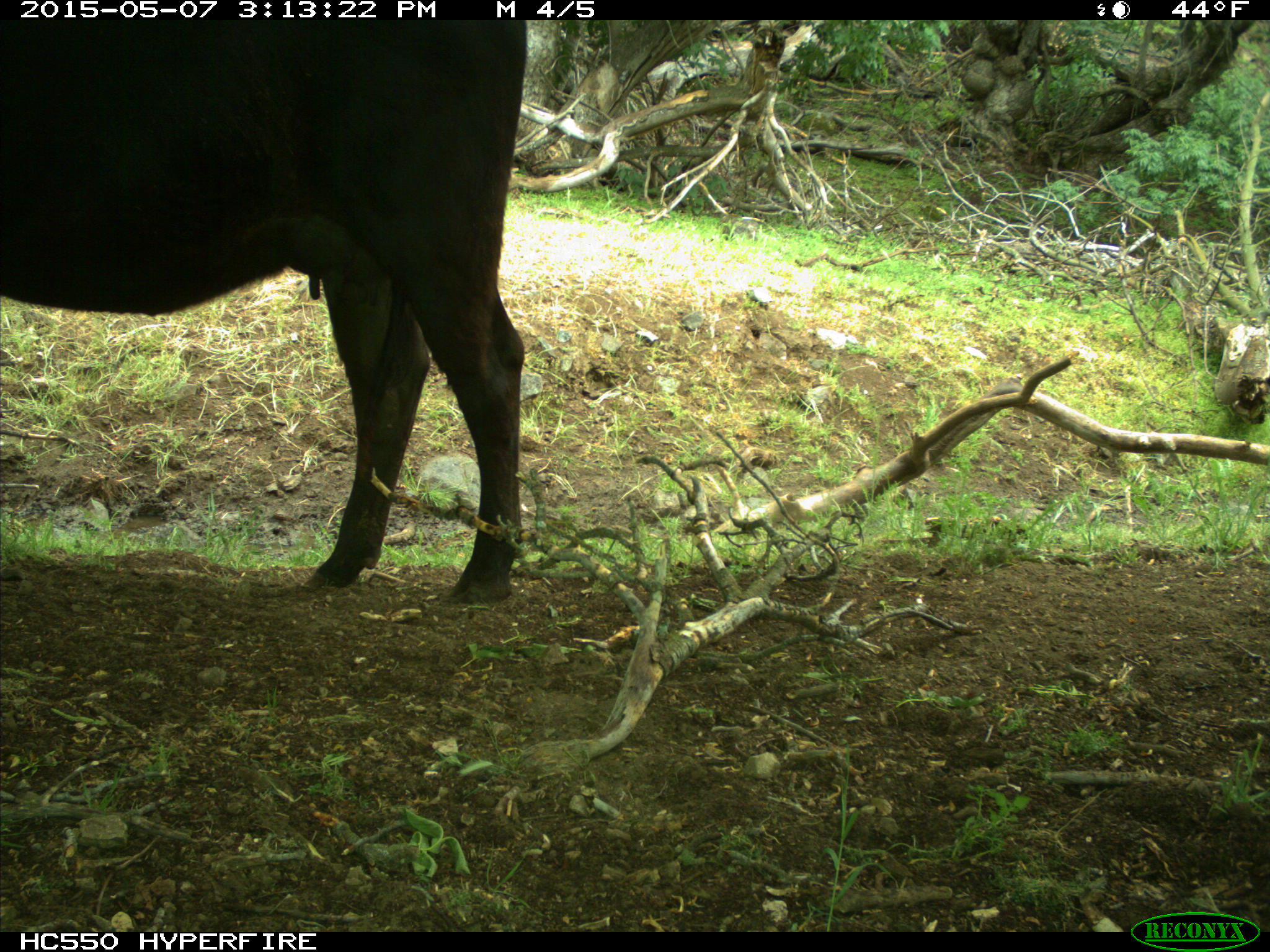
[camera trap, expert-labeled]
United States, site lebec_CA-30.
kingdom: Animalia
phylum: Chordata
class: Mammalia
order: Artiodactyla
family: Bovidae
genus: Bos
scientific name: Bos taurus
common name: domestic cow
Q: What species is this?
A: Bos taurus (domestic cow).